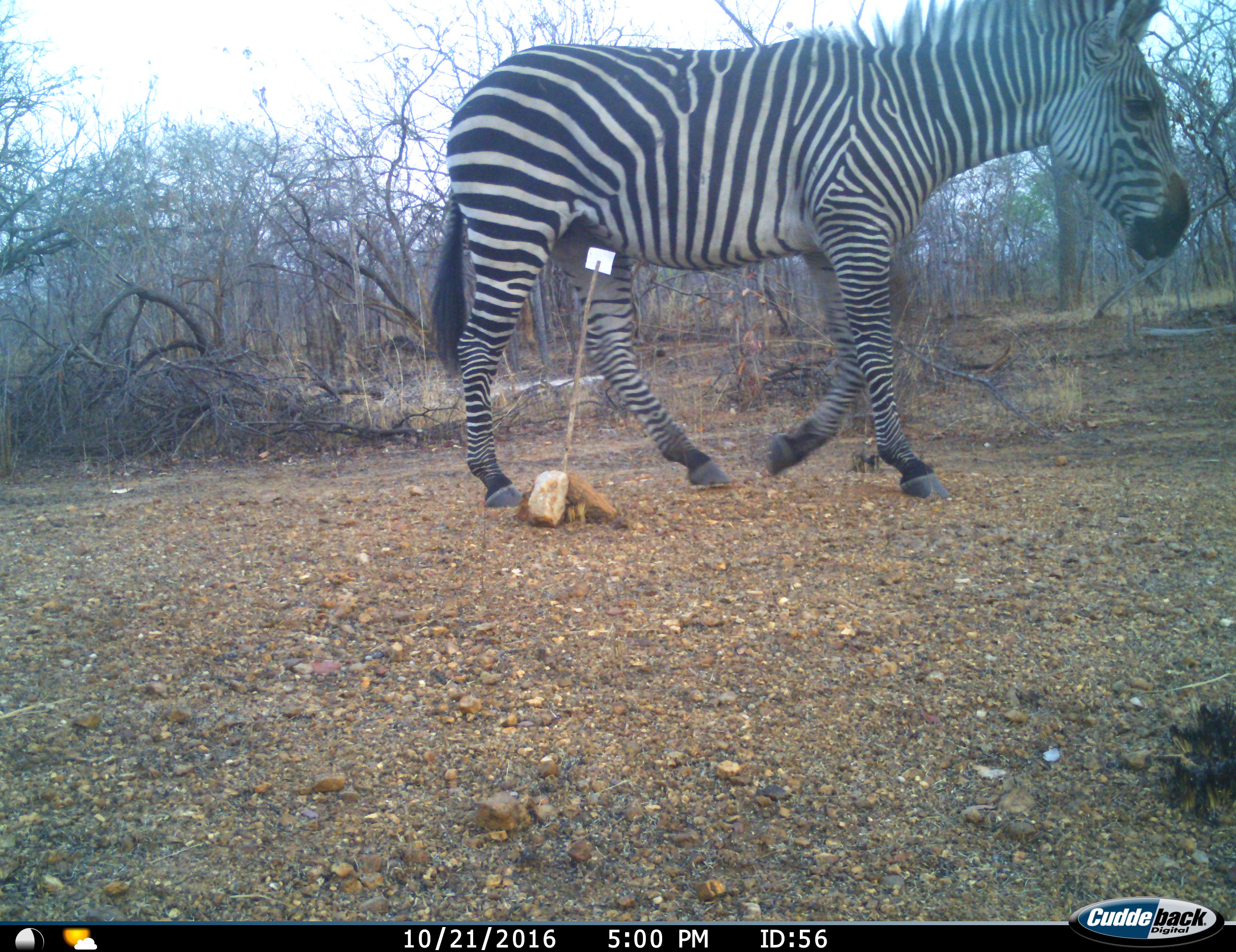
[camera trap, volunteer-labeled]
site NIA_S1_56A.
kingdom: Animalia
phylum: Chordata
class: Mammalia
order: Perissodactyla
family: Equidae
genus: Equus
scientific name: Equus quagga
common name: plains zebra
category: zebraplains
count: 1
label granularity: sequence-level